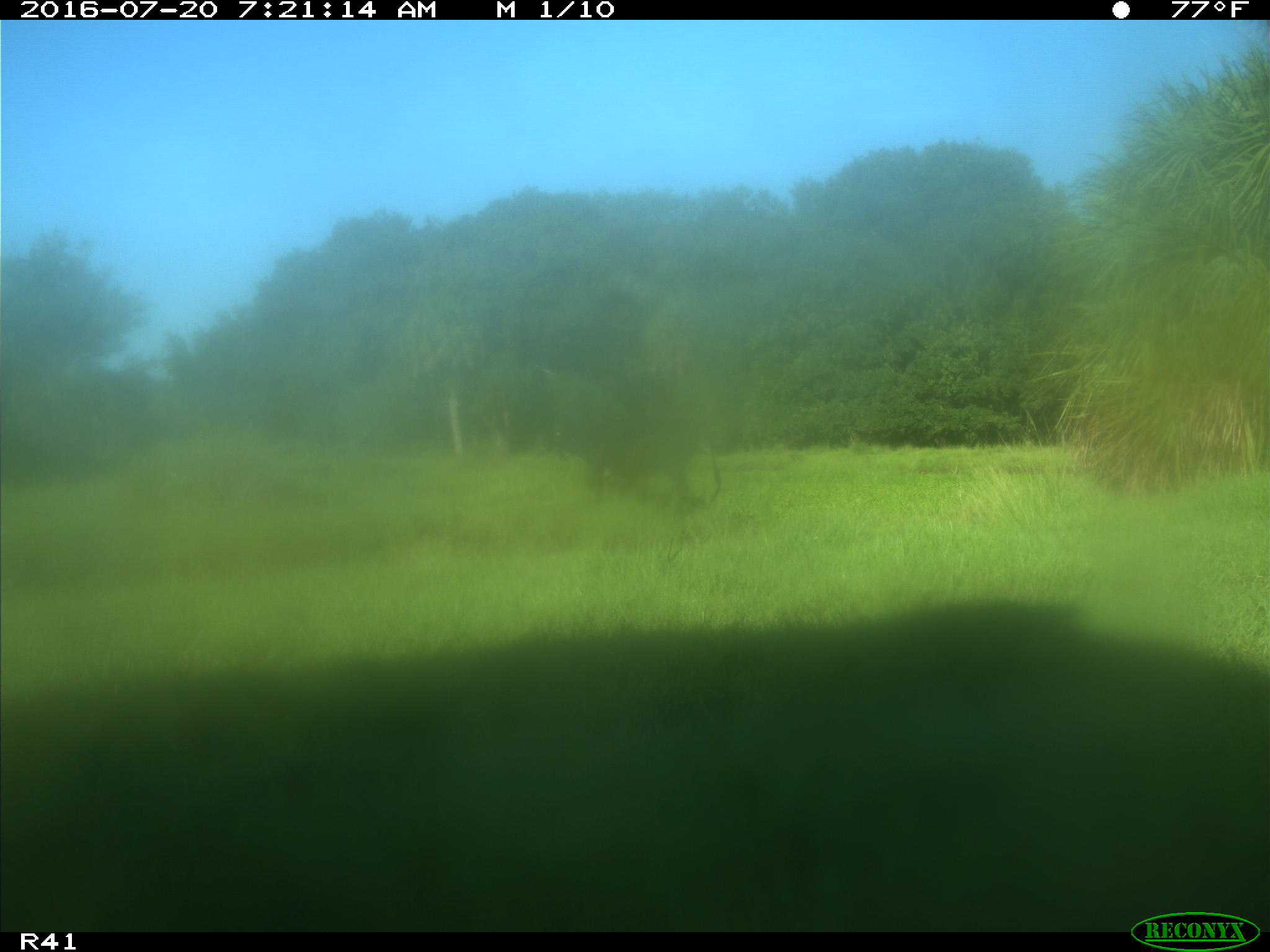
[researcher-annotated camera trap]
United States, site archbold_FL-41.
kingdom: Animalia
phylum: Chordata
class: Mammalia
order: Artiodactyla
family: Bovidae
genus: Bos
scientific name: Bos taurus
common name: domestic cow